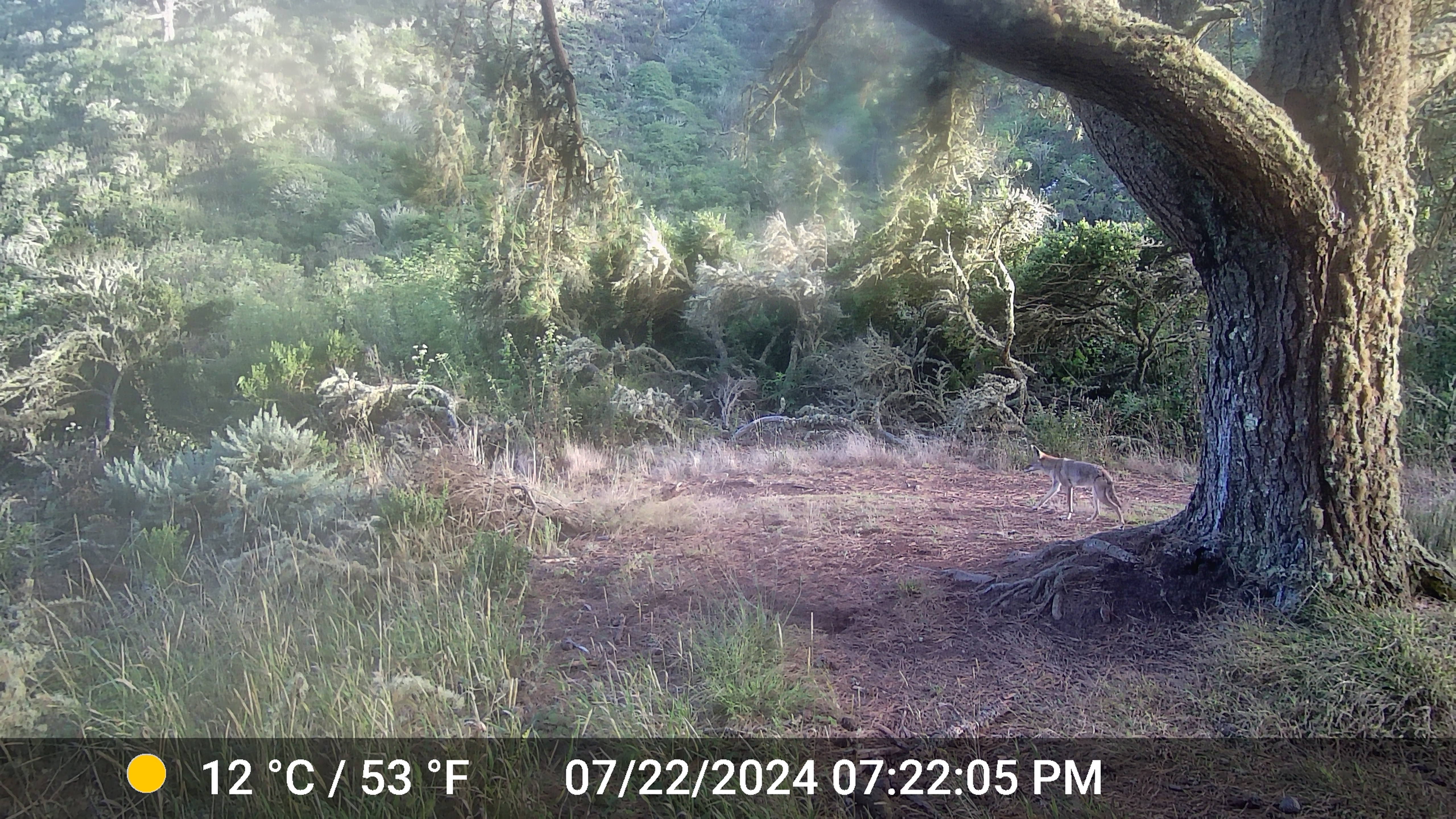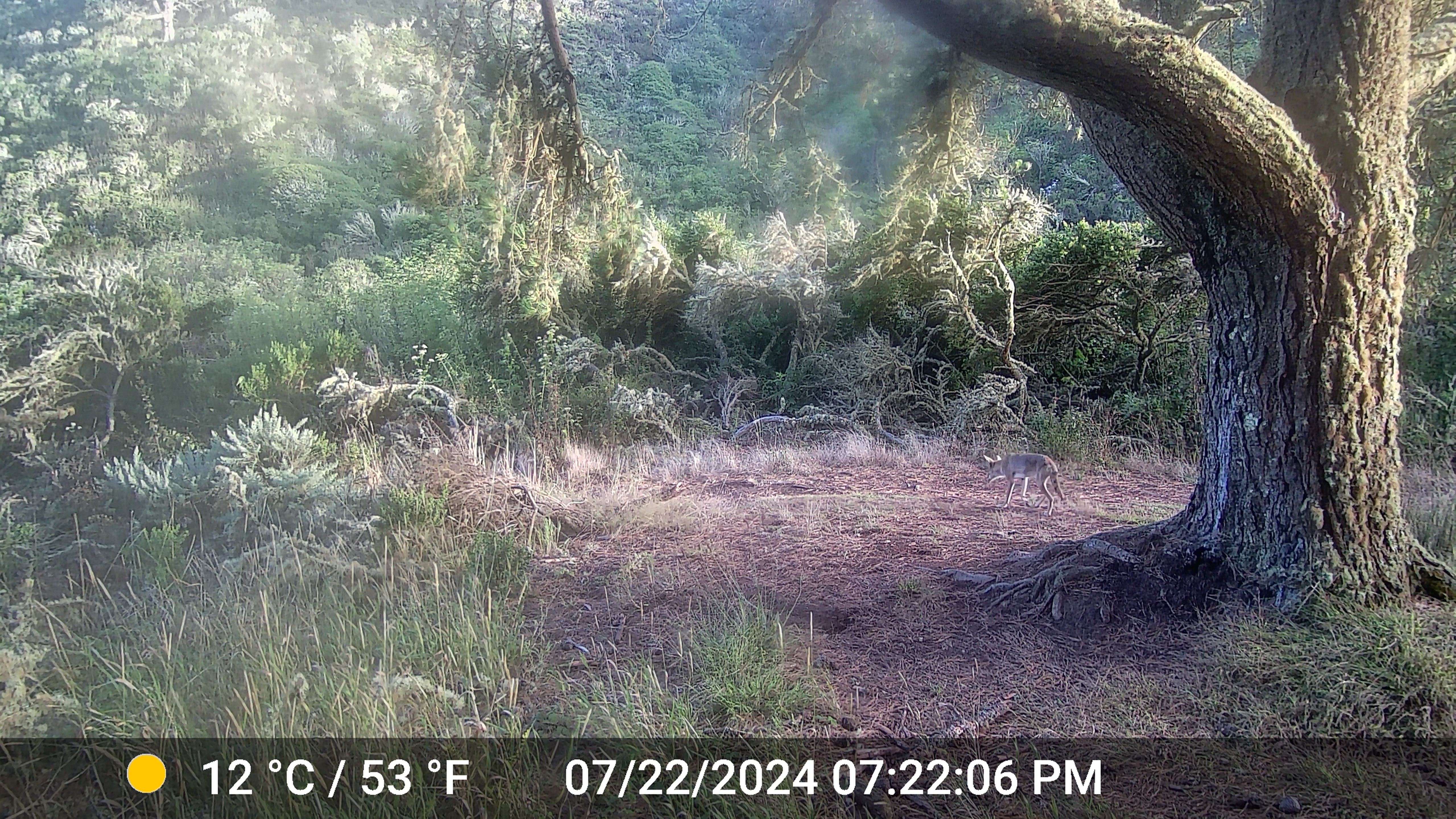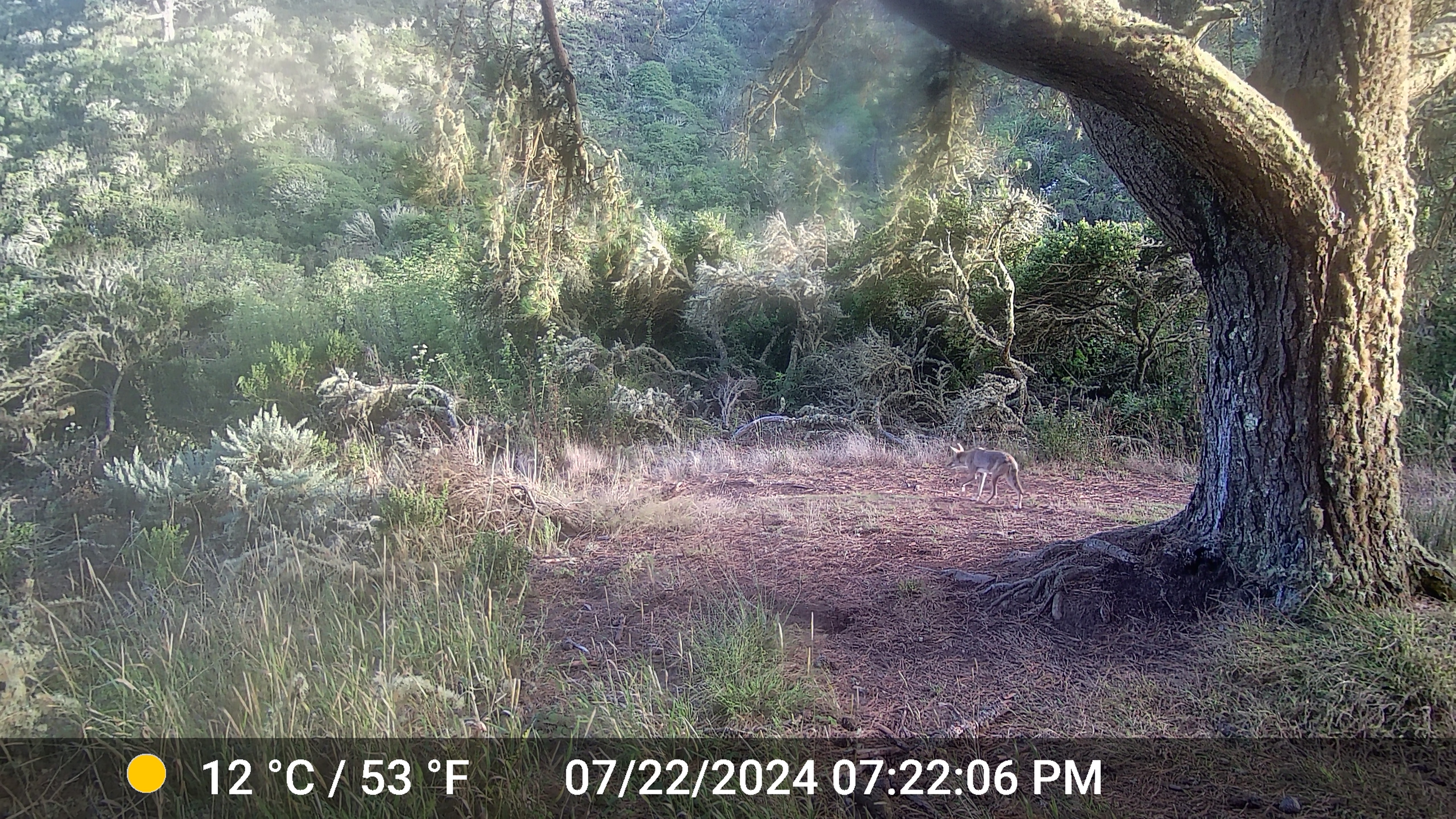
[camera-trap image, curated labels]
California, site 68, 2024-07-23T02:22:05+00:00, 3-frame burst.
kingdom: Animalia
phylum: Chordata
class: Mammalia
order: Carnivora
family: Canidae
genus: Canis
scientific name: Canis latrans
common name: coyote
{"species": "coyote (Canis latrans)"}